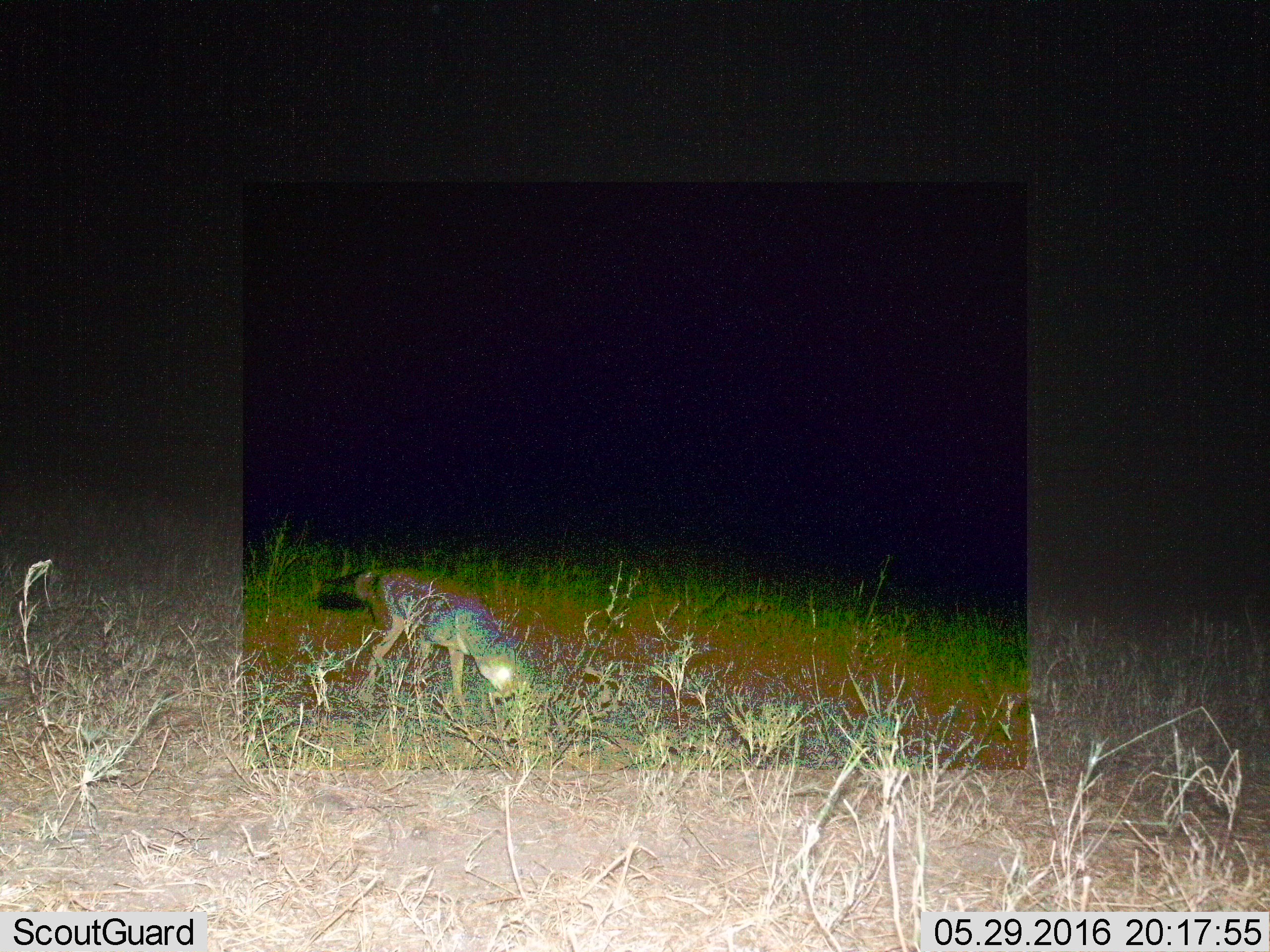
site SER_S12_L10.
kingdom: Animalia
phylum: Chordata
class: Mammalia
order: Carnivora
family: Canidae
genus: Lupulella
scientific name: Lupulella mesomelas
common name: black-backed jackal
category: jackalblackbacked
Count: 1.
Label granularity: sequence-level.